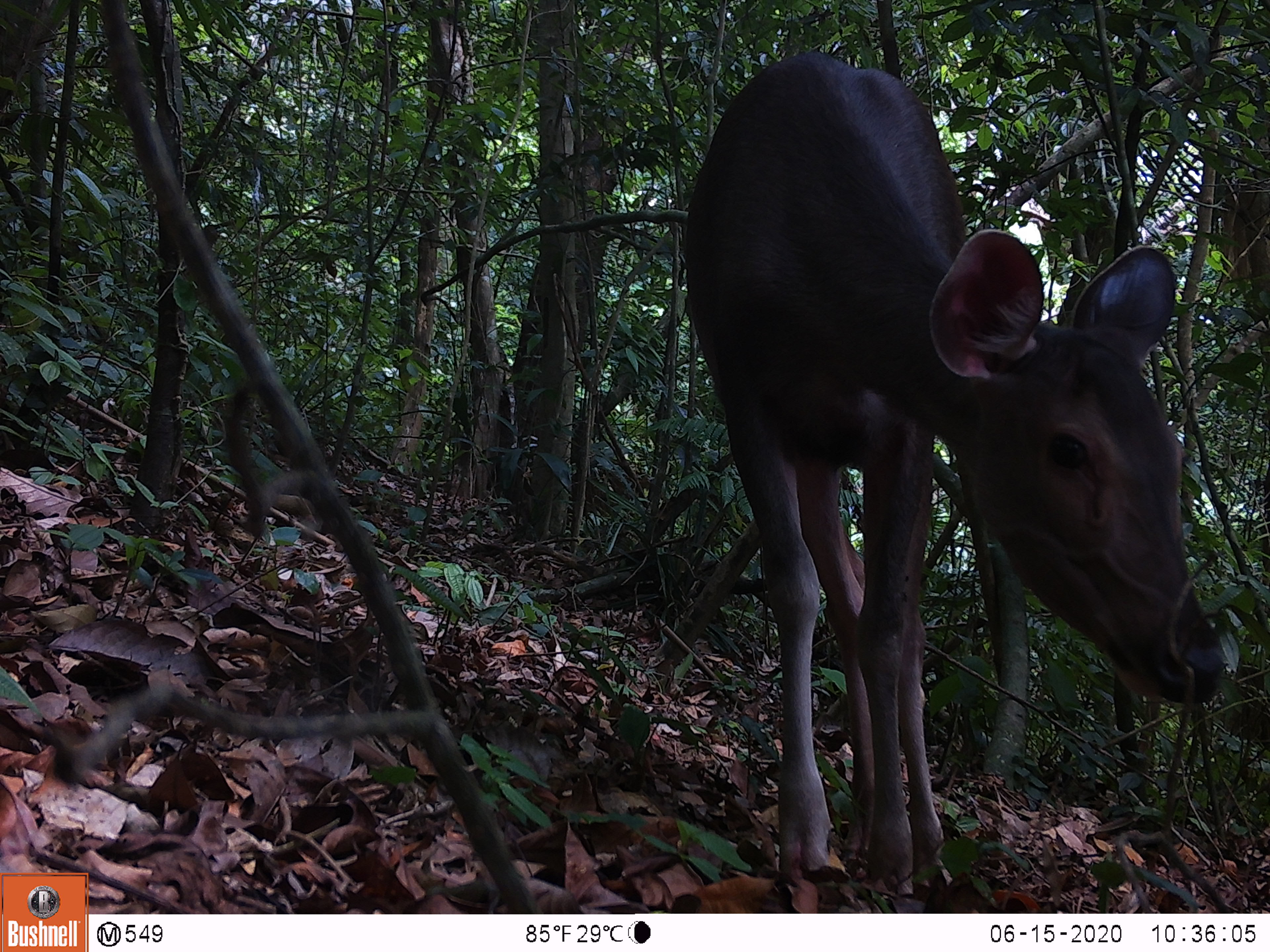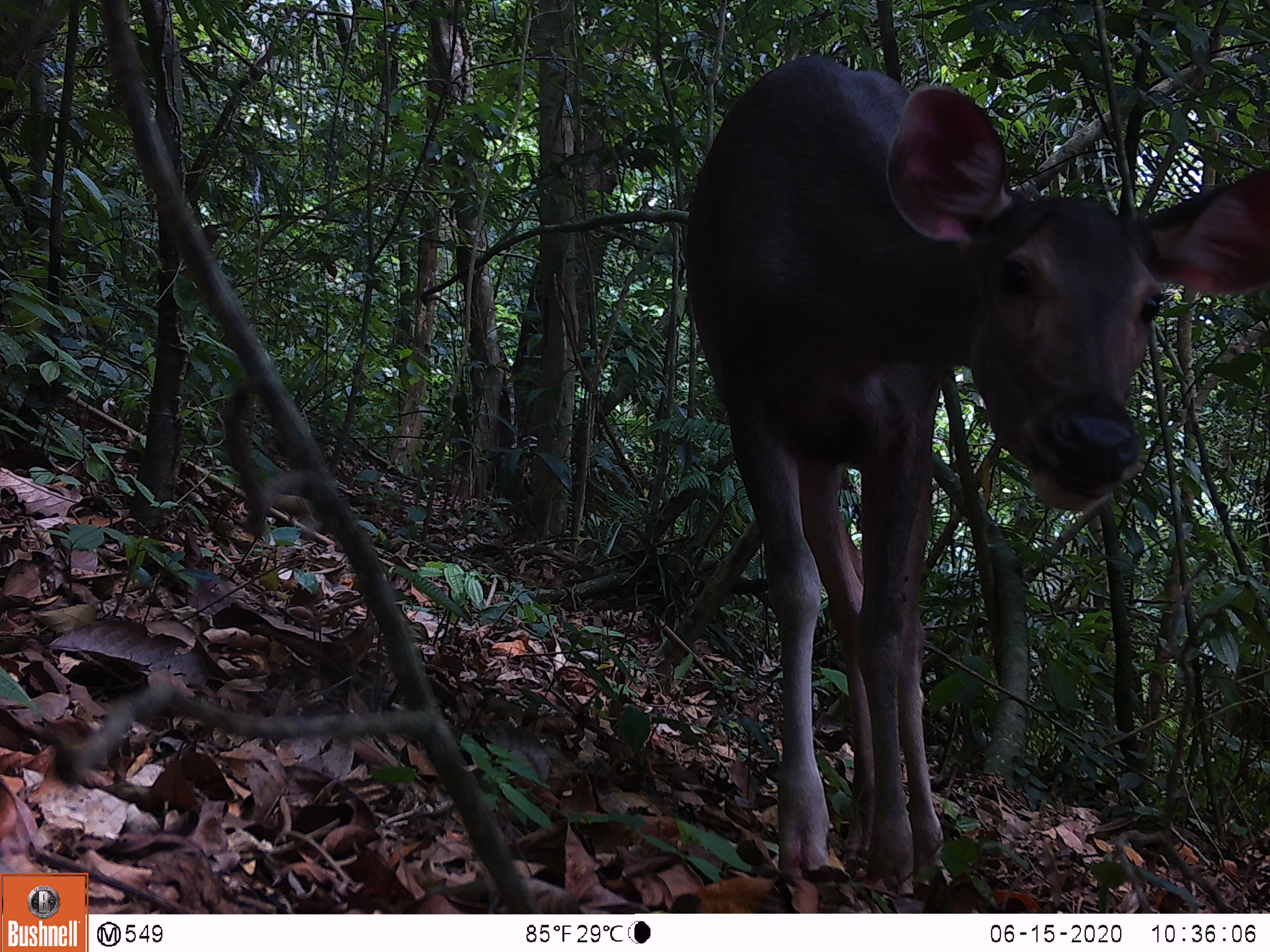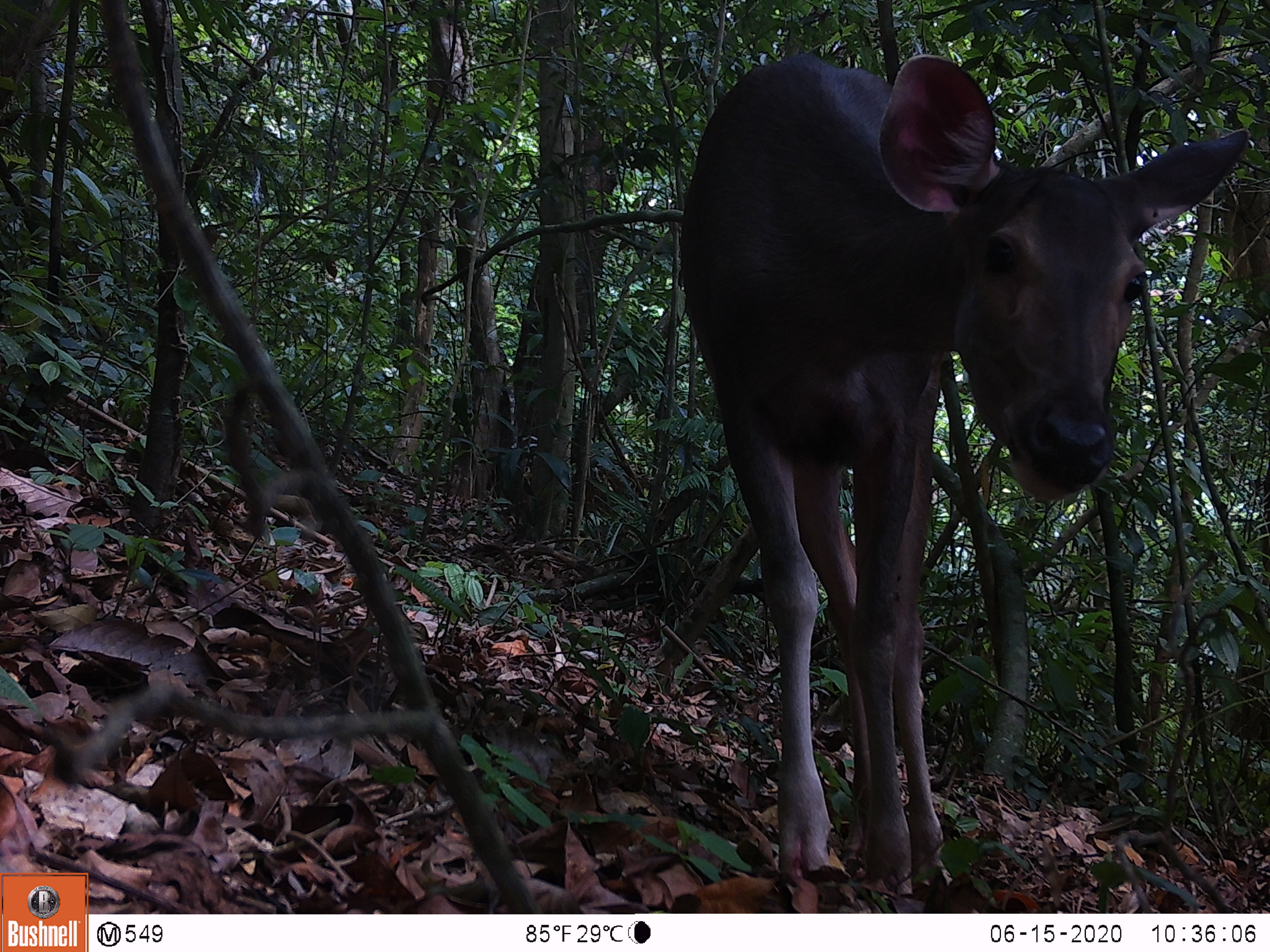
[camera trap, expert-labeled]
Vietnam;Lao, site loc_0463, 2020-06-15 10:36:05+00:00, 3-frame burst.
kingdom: Animalia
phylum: Chordata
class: Mammalia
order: Artiodactyla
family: Cervidae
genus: Rusa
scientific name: Rusa unicolor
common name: sambar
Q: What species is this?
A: Sambar (Rusa unicolor).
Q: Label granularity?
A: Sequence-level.